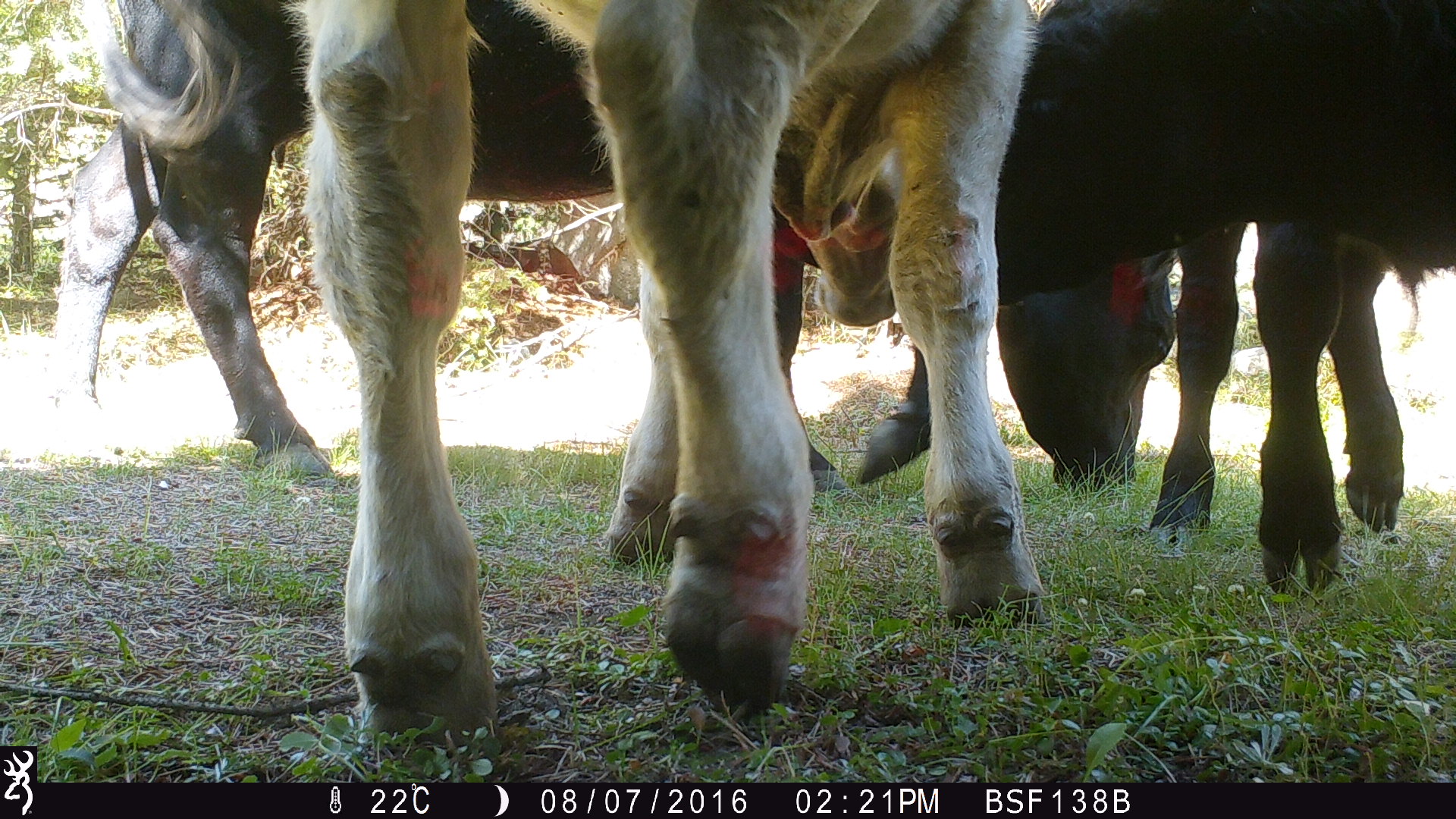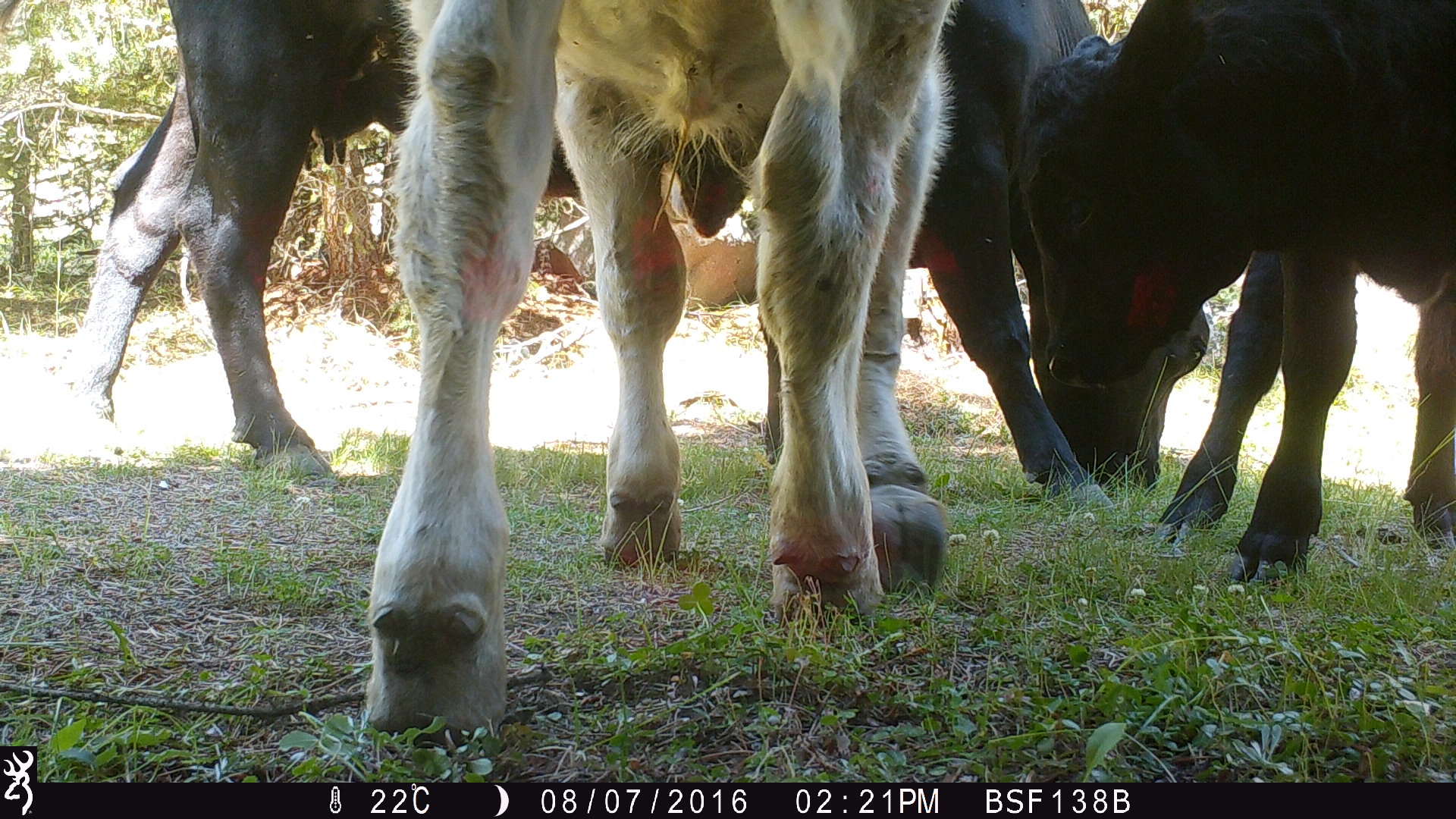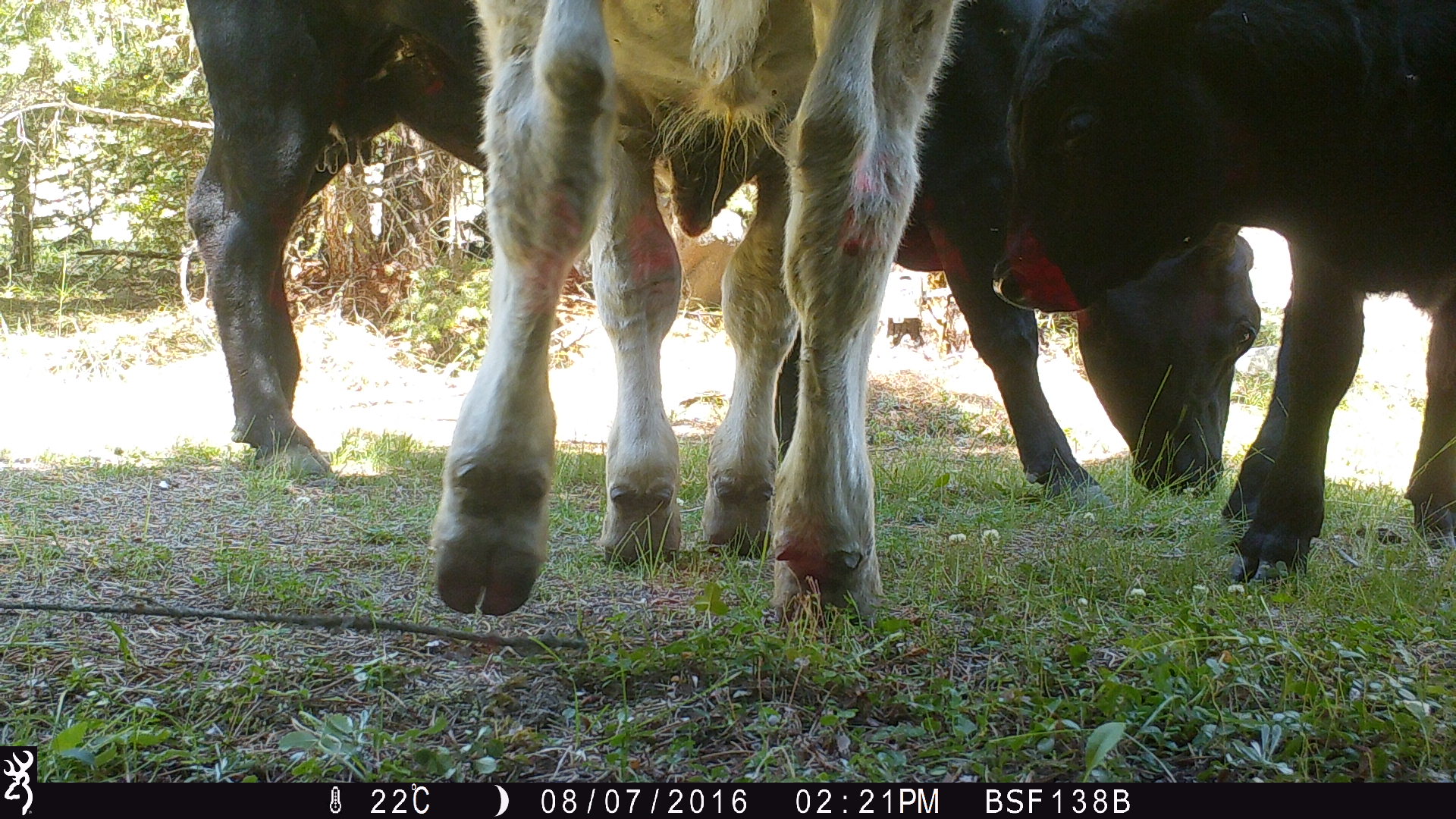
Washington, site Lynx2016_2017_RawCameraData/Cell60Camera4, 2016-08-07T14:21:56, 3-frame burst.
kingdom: Animalia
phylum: Chordata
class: Mammalia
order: Artiodactyla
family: Bovidae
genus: Bos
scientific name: Bos taurus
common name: domestic cattle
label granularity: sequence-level